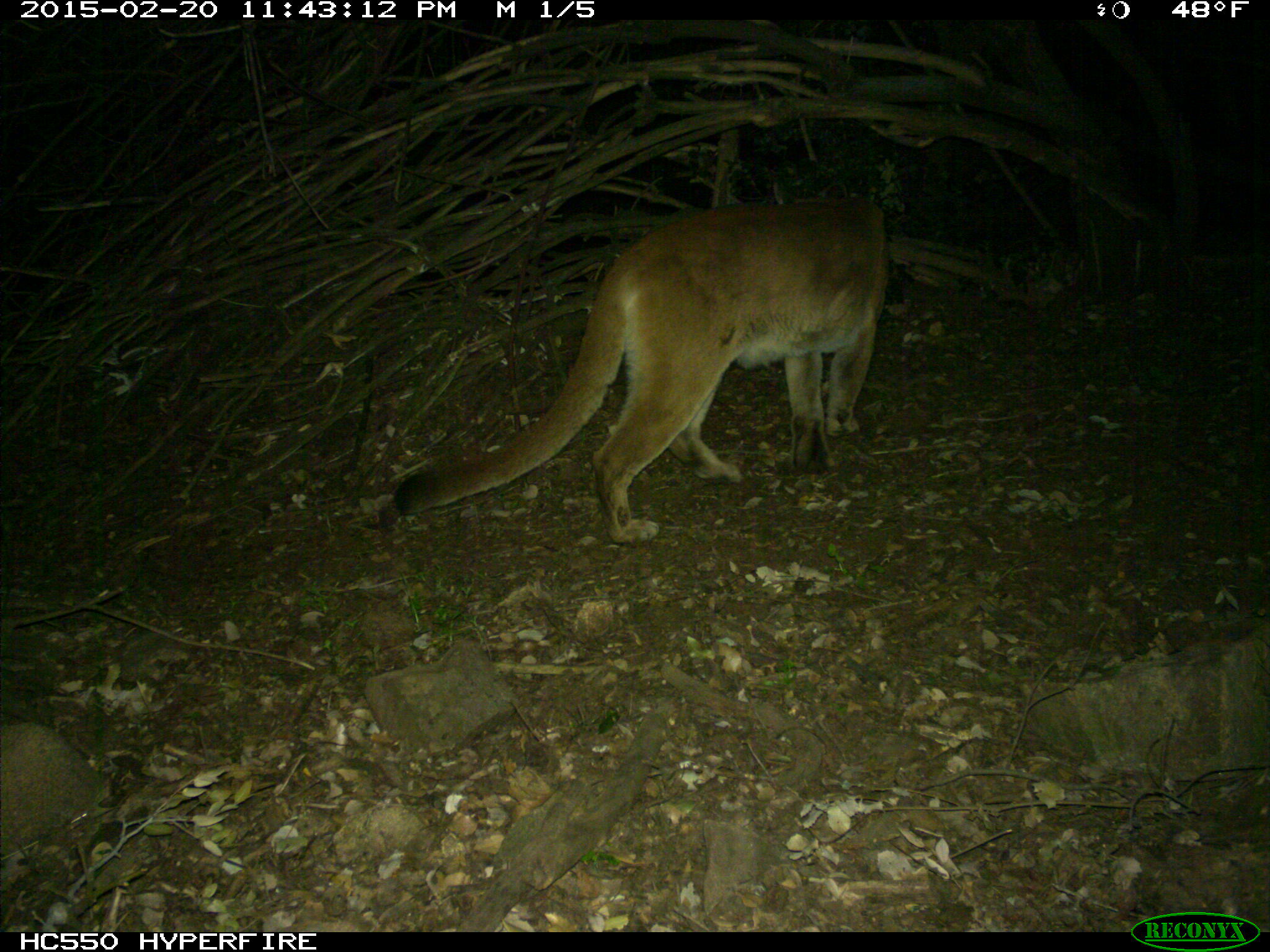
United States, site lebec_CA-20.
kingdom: Animalia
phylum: Chordata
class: Mammalia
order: Carnivora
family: Felidae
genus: Puma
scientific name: Puma concolor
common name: mountain lion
Puma concolor (mountain lion).